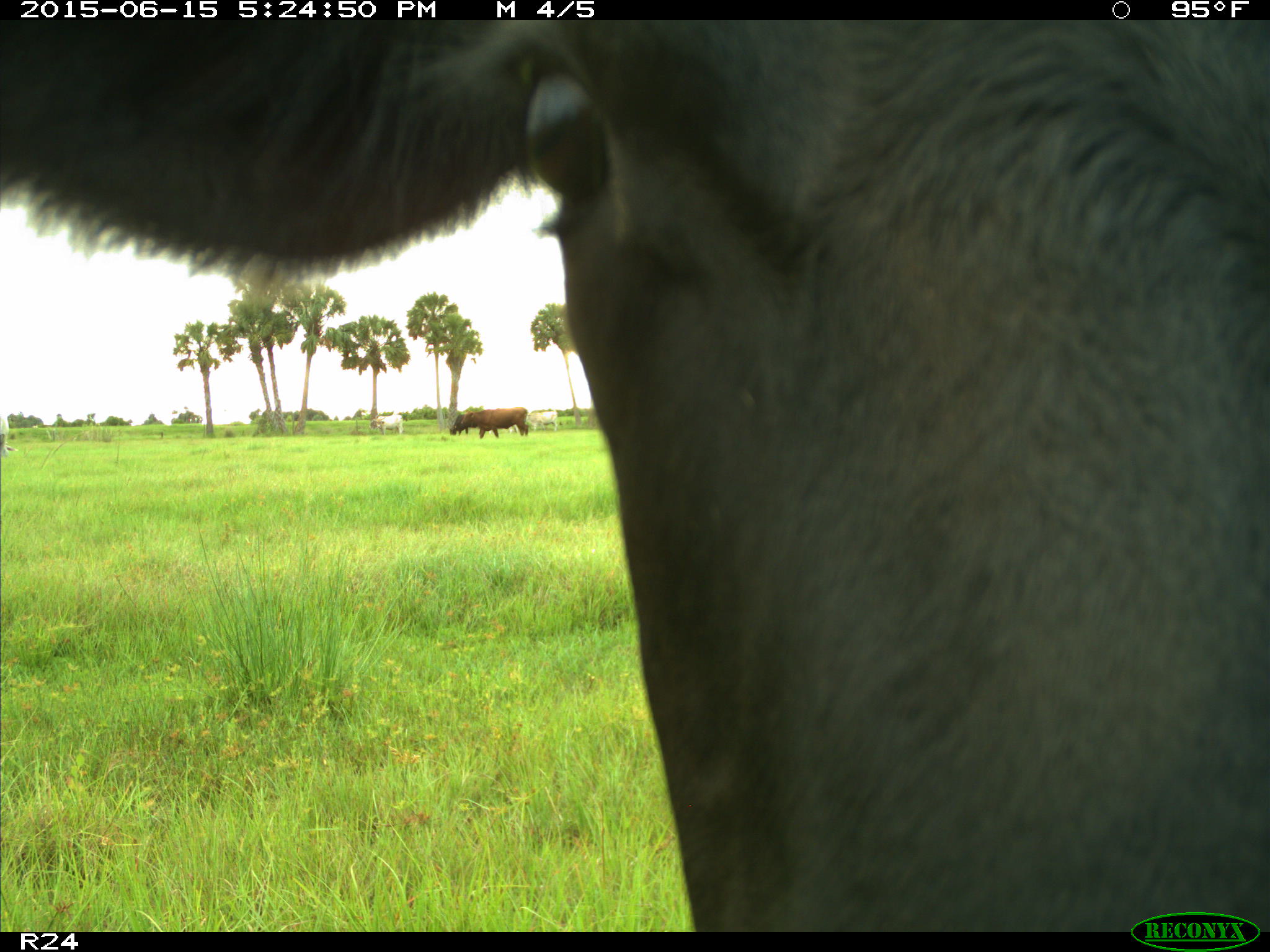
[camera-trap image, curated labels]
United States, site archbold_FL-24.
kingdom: Animalia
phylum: Chordata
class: Mammalia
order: Artiodactyla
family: Bovidae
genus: Bos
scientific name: Bos taurus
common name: domestic cow